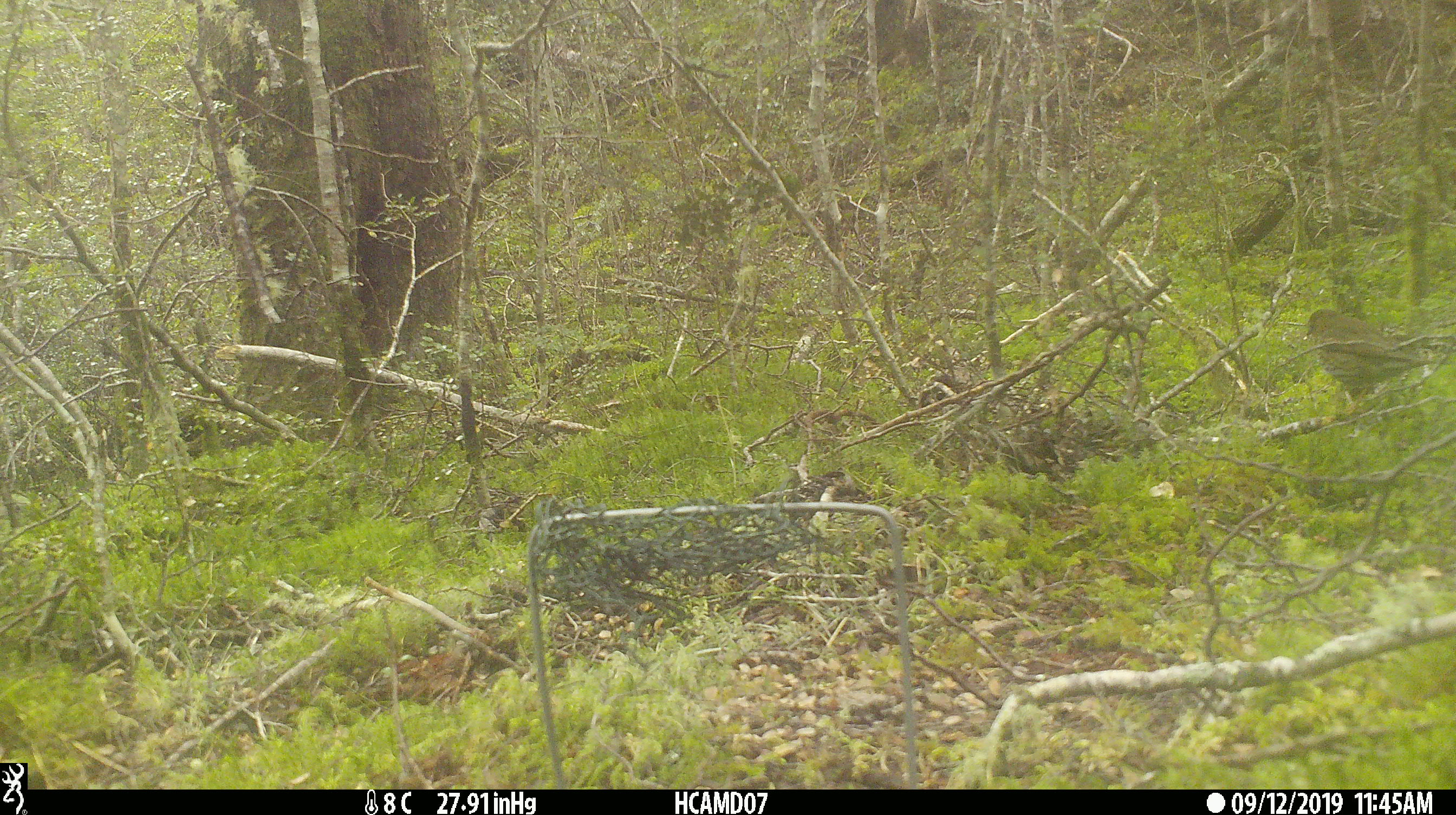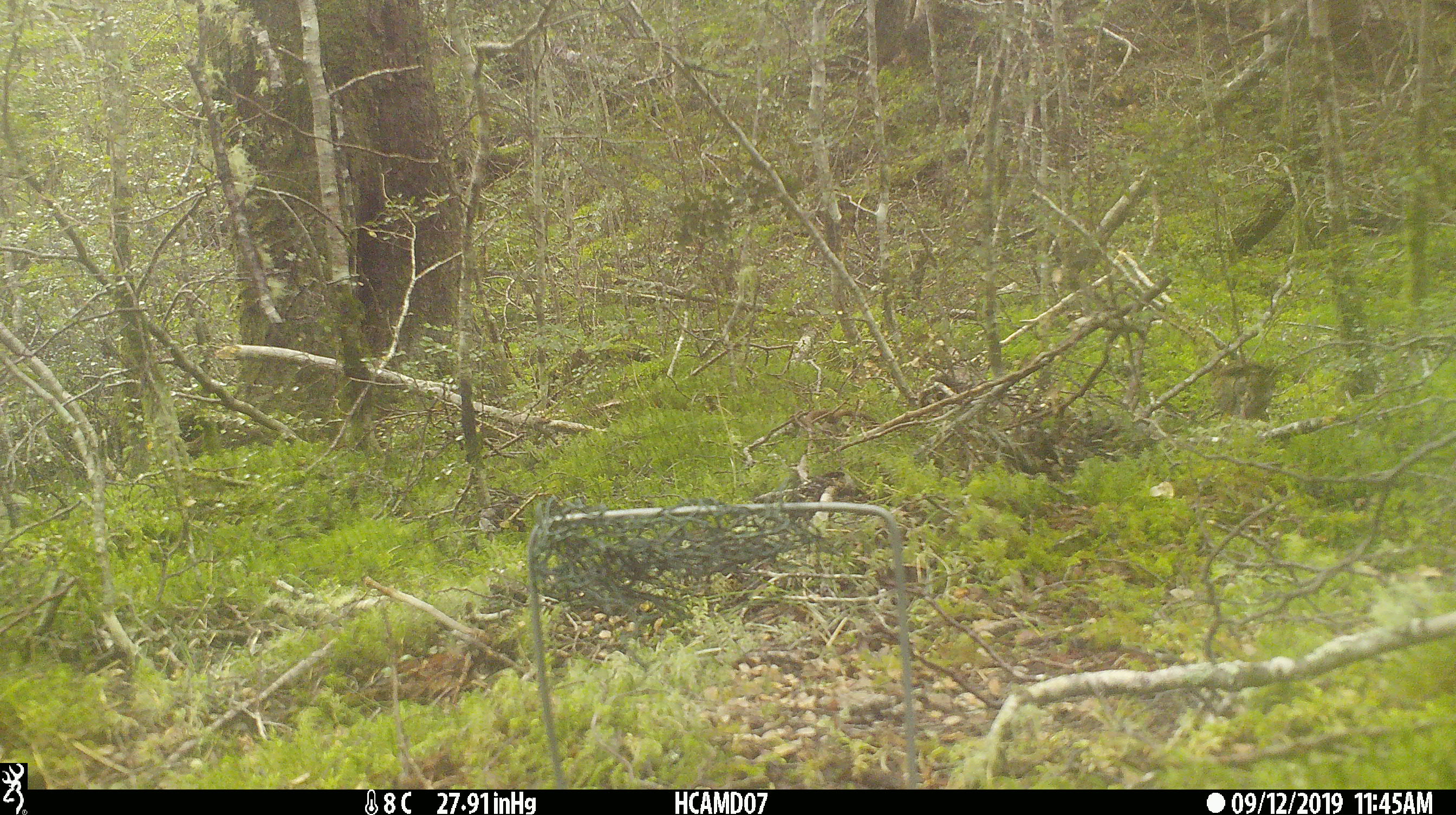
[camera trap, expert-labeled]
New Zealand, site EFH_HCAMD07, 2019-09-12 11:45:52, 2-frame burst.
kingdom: Animalia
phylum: Chordata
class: Aves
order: Passeriformes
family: Turdidae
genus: Turdus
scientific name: Turdus philomelos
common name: song thrush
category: thrush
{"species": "thrush (song thrush) (Turdus philomelos)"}